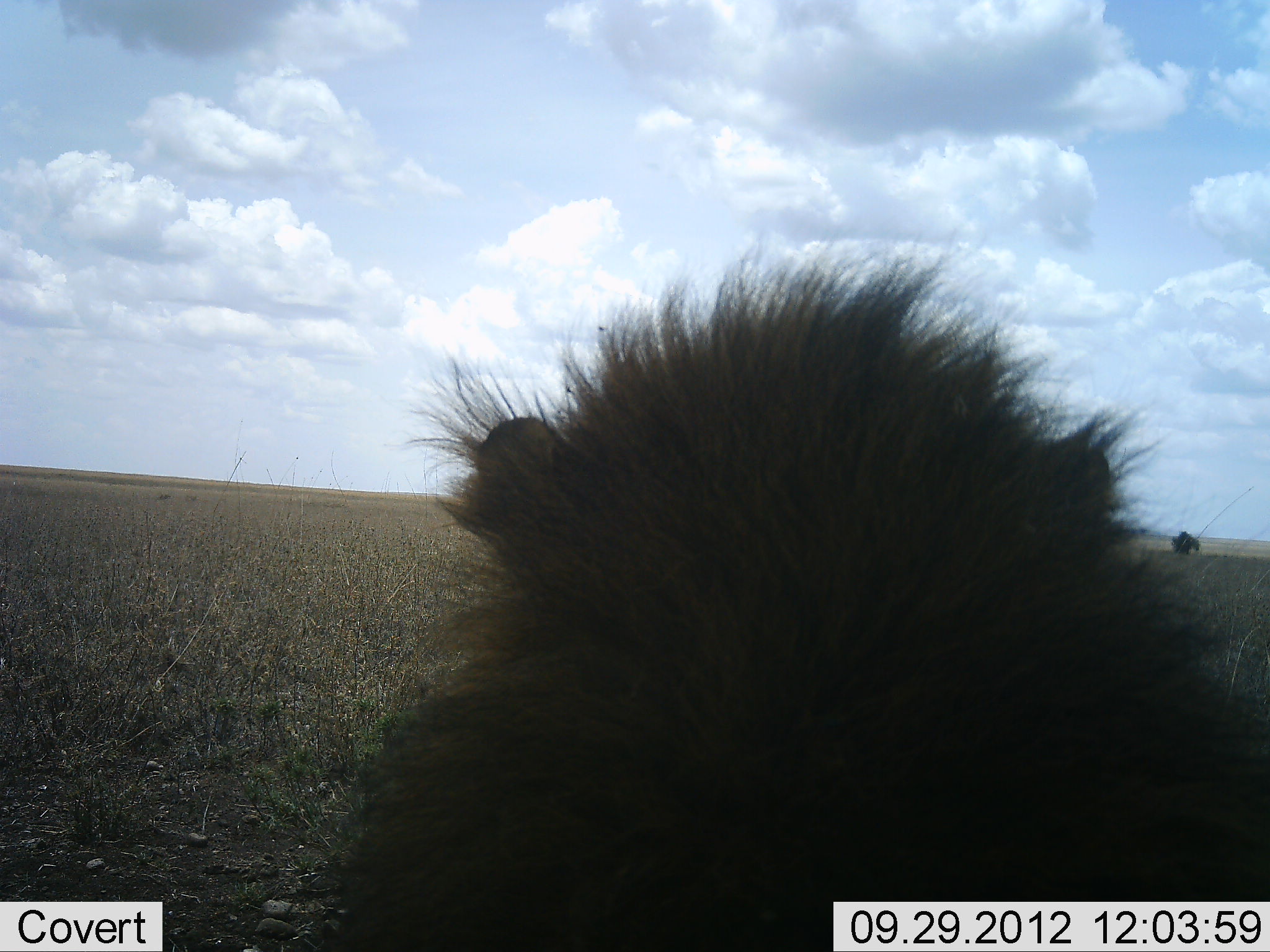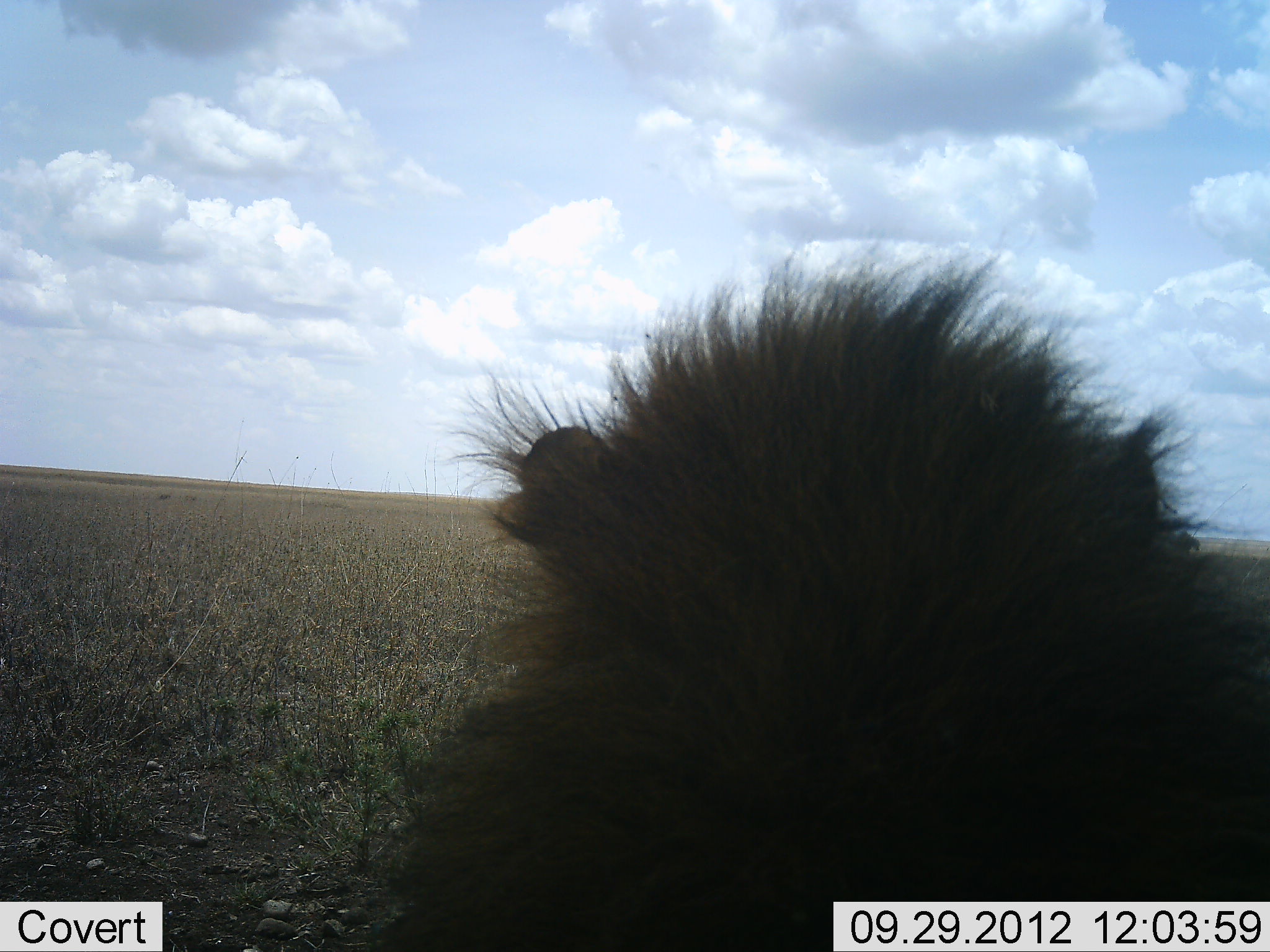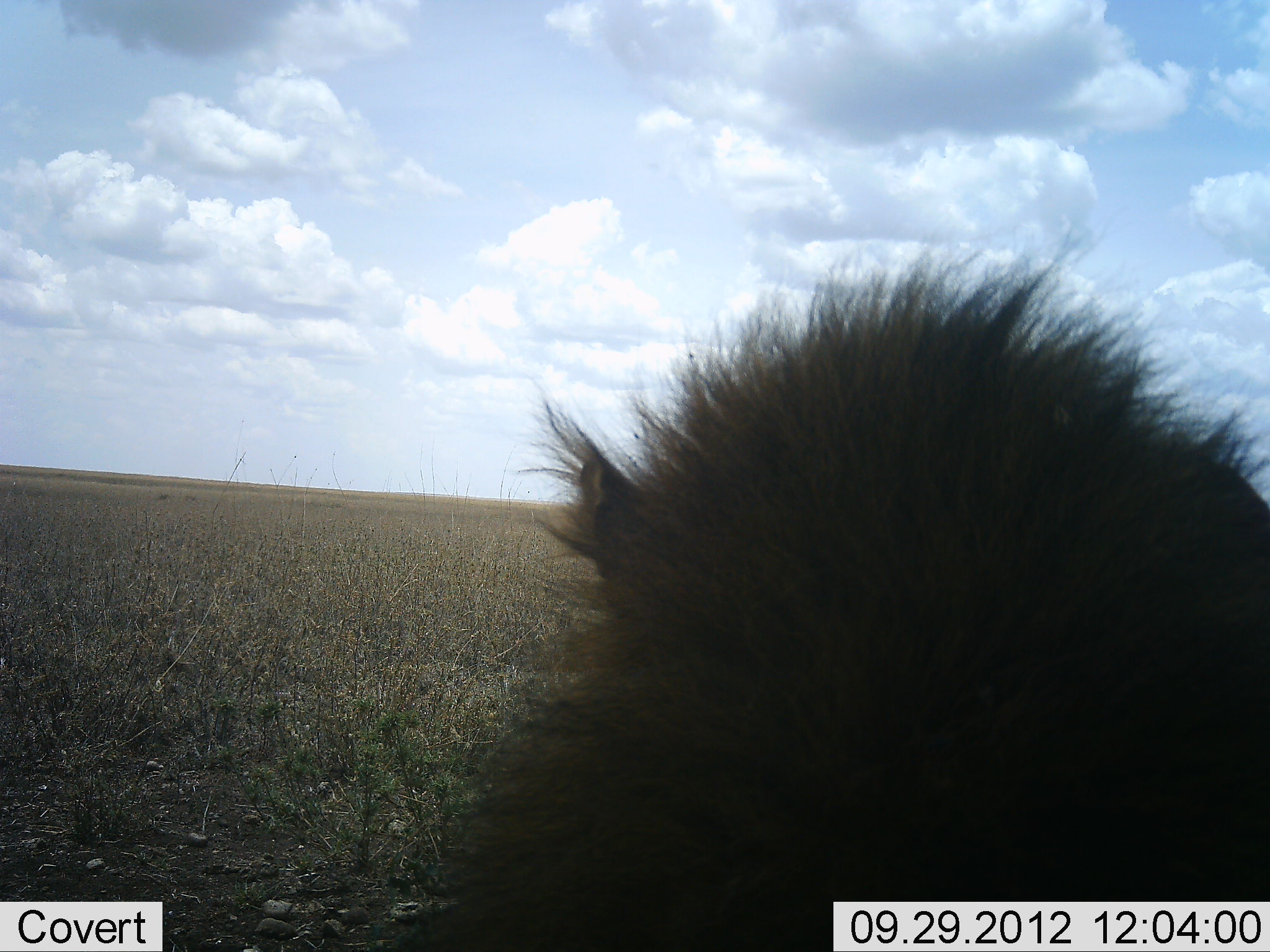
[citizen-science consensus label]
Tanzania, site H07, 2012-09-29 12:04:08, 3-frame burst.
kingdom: Animalia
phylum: Chordata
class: Mammalia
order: Carnivora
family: Felidae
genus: Panthera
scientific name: Panthera leo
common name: lion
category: lionmale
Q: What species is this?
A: Lionmale (lion) (Panthera leo).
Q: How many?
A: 1.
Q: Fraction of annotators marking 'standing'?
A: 27%.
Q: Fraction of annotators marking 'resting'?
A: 73%.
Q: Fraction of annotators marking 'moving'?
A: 9%.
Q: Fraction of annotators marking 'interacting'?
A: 0%.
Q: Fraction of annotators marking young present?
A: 0%.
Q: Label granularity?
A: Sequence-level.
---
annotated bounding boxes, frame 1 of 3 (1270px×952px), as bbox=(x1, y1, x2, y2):
animal: bbox=(340, 242, 1270, 952)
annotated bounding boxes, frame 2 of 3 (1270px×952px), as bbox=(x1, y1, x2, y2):
animal: bbox=(363, 245, 1269, 952)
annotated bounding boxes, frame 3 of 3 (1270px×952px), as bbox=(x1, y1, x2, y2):
animal: bbox=(396, 246, 1269, 952)